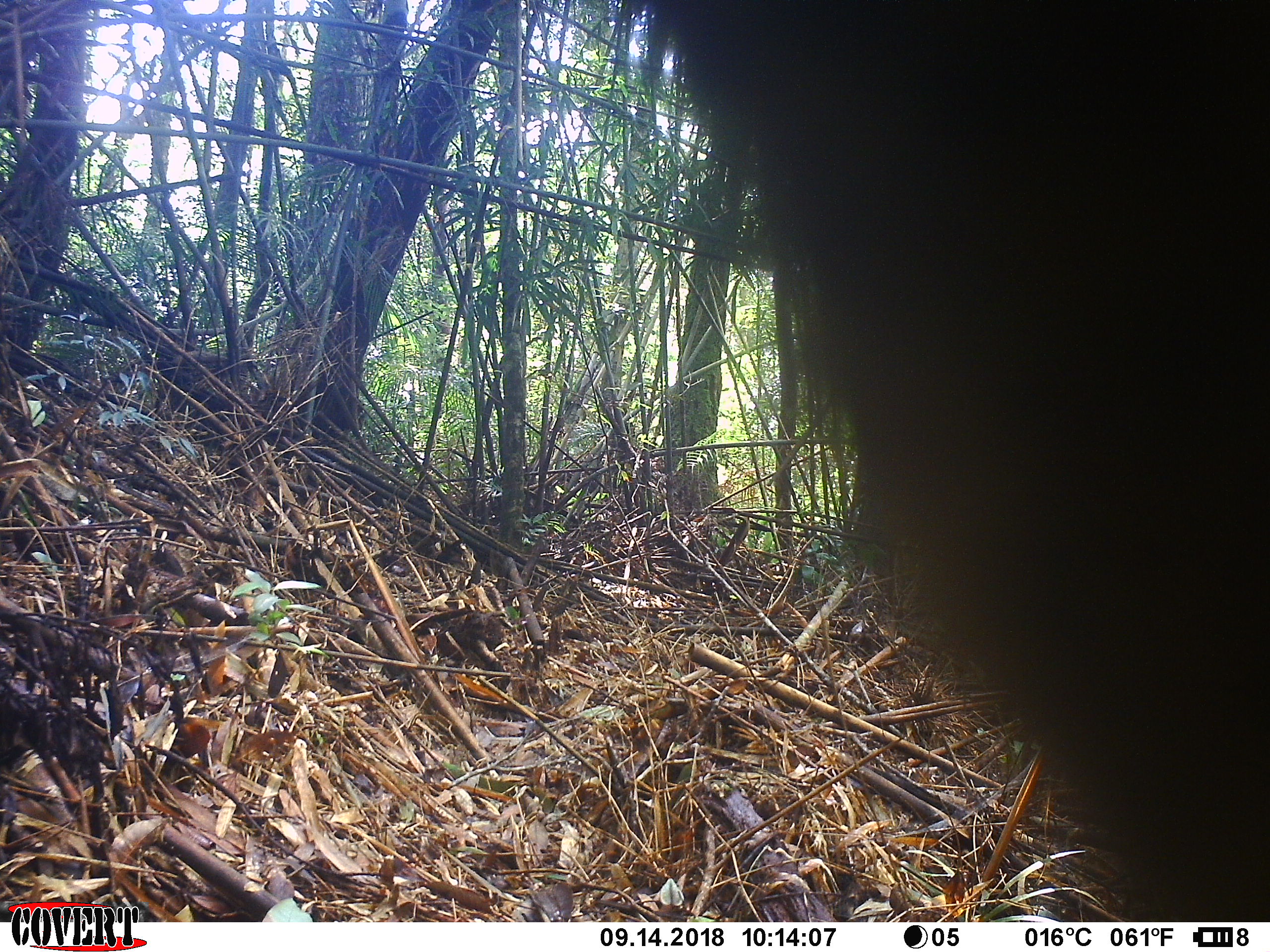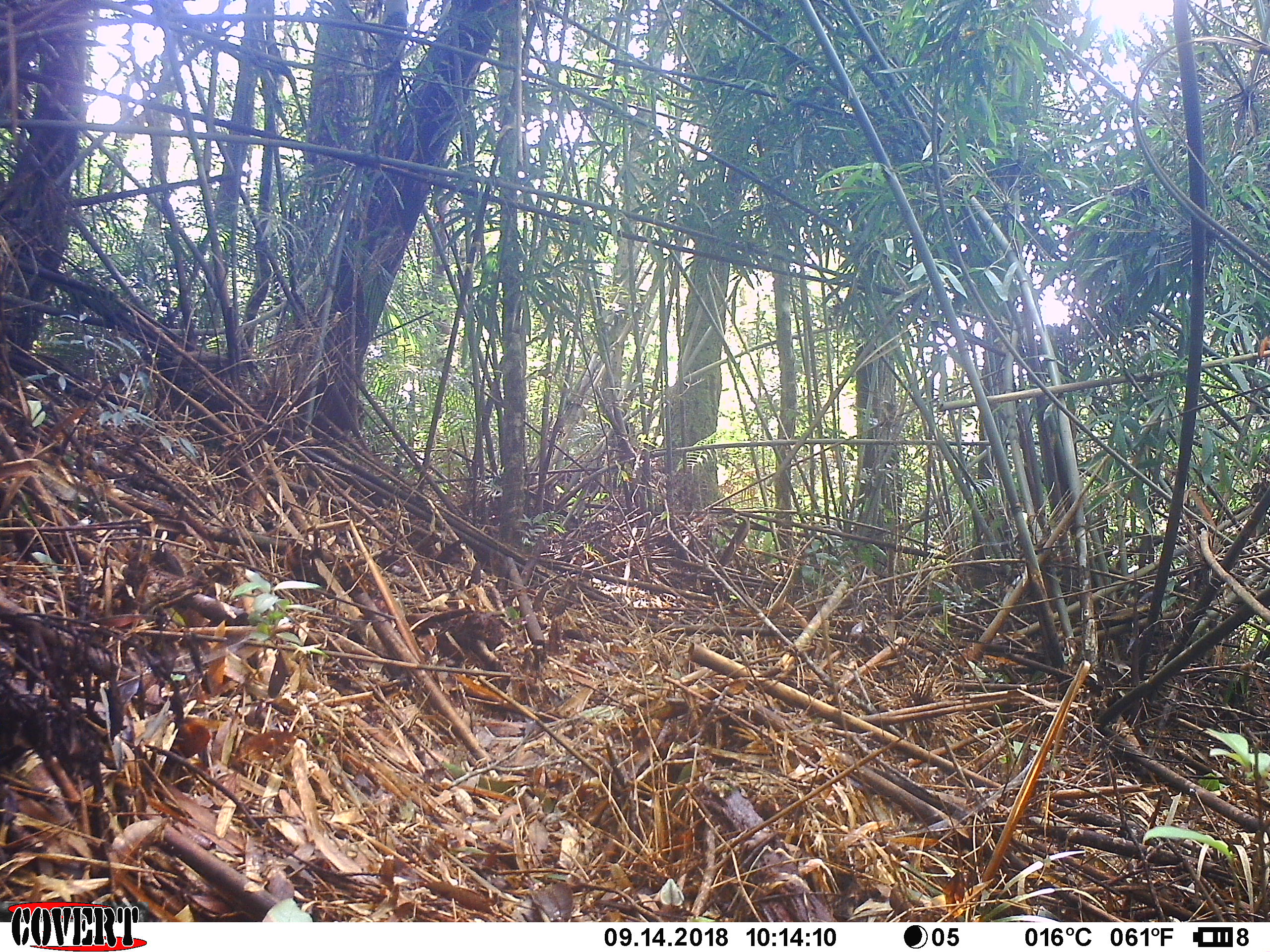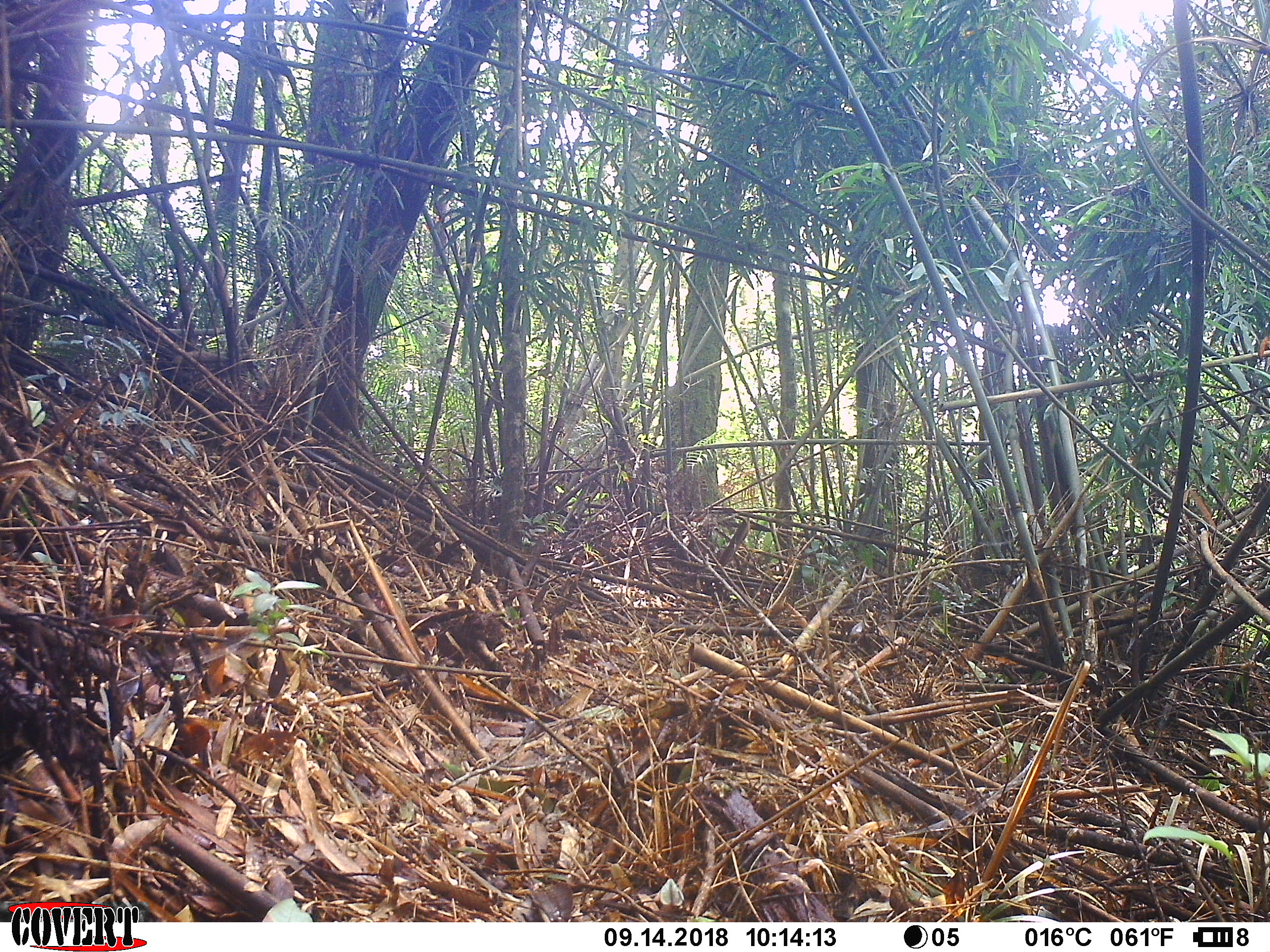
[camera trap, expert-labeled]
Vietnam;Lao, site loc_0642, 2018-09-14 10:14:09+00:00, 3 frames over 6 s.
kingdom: Animalia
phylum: Chordata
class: Mammalia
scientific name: Mammalia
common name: mammal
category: unidentified mammal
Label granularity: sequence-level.